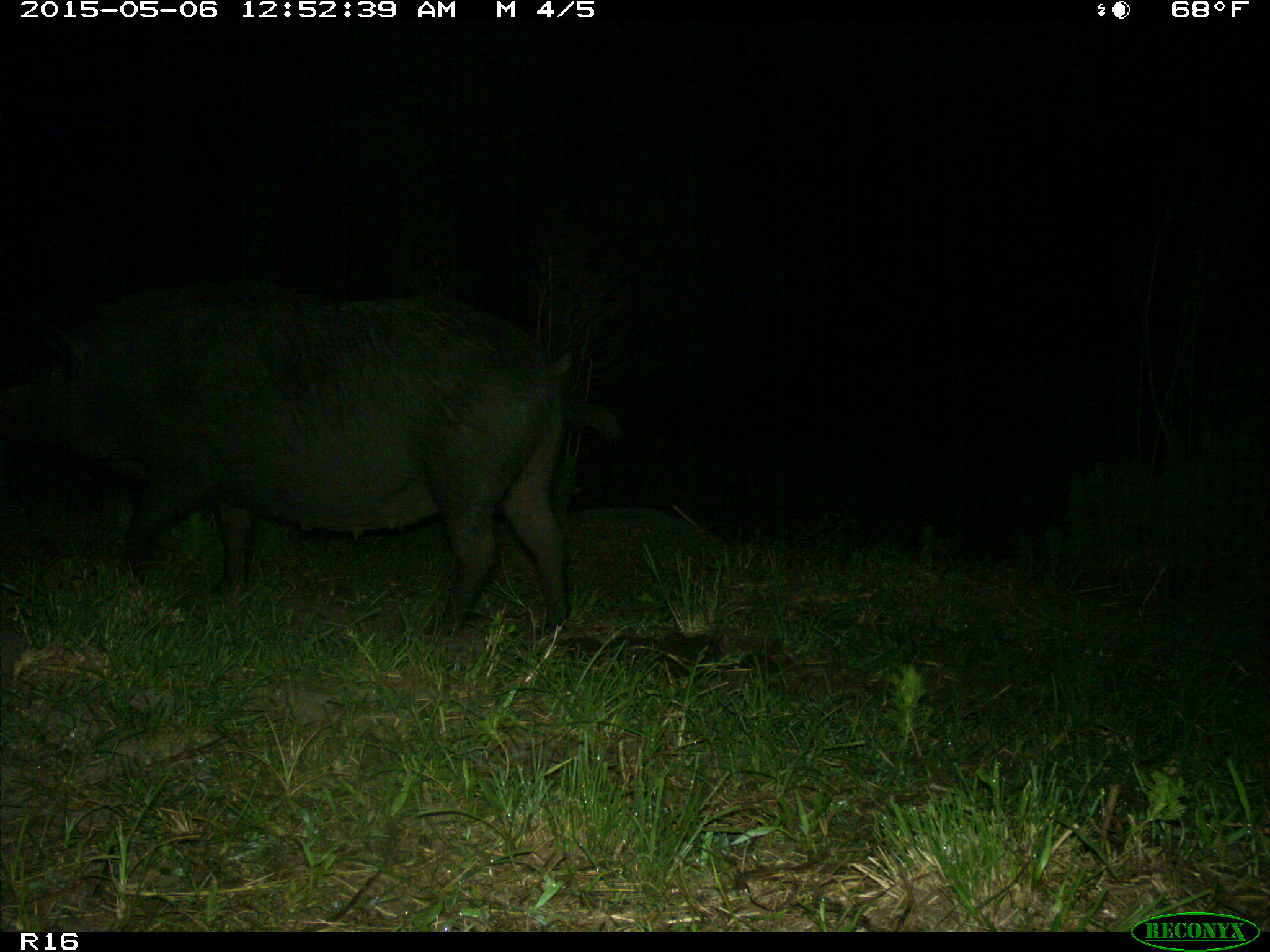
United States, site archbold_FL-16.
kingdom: Animalia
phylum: Chordata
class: Mammalia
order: Artiodactyla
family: Suidae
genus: Sus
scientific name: Sus scrofa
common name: wild boar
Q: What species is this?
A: Sus scrofa (wild boar).